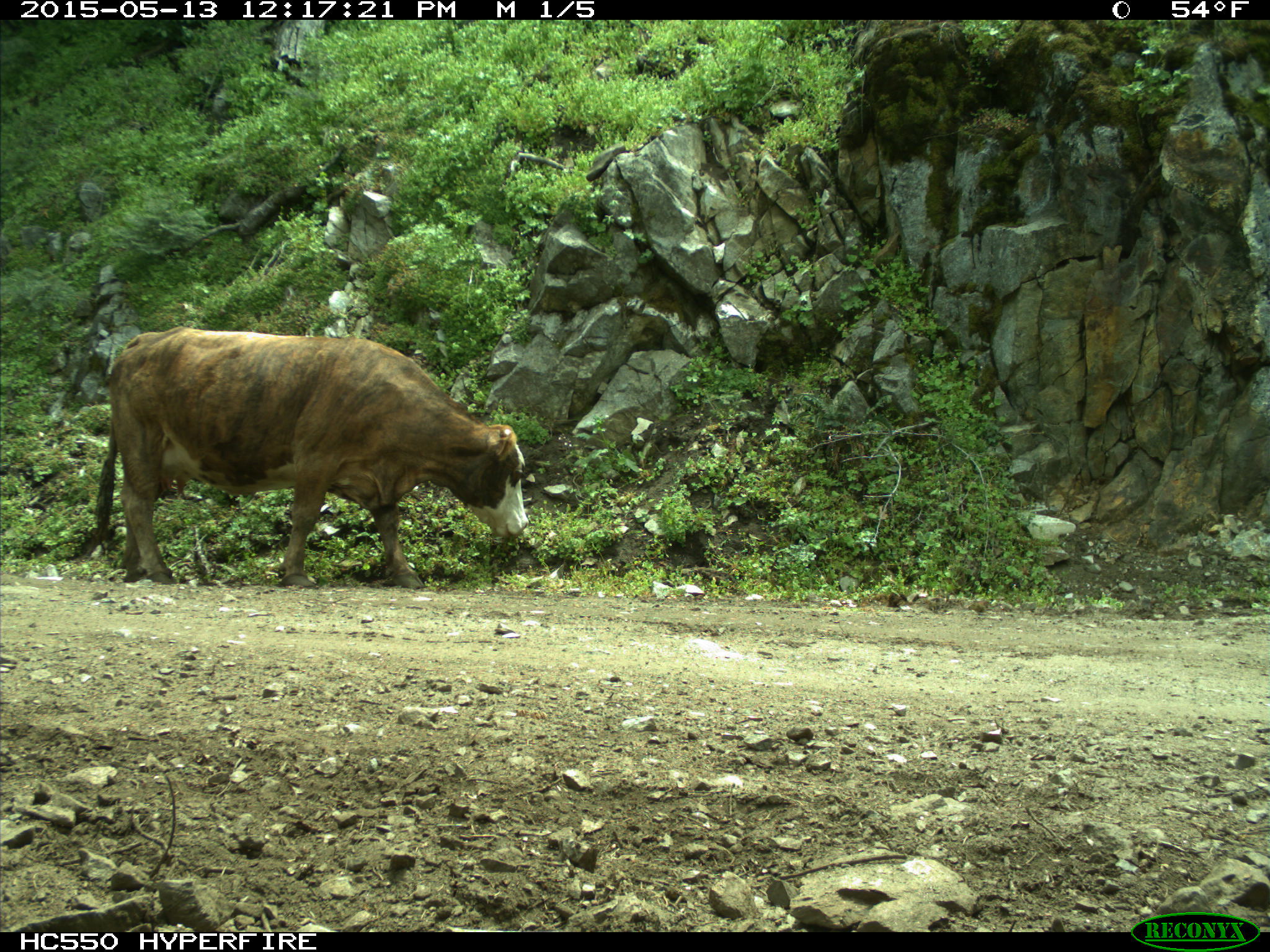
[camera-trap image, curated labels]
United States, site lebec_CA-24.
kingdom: Animalia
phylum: Chordata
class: Mammalia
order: Artiodactyla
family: Bovidae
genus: Bos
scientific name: Bos taurus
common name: domestic cow